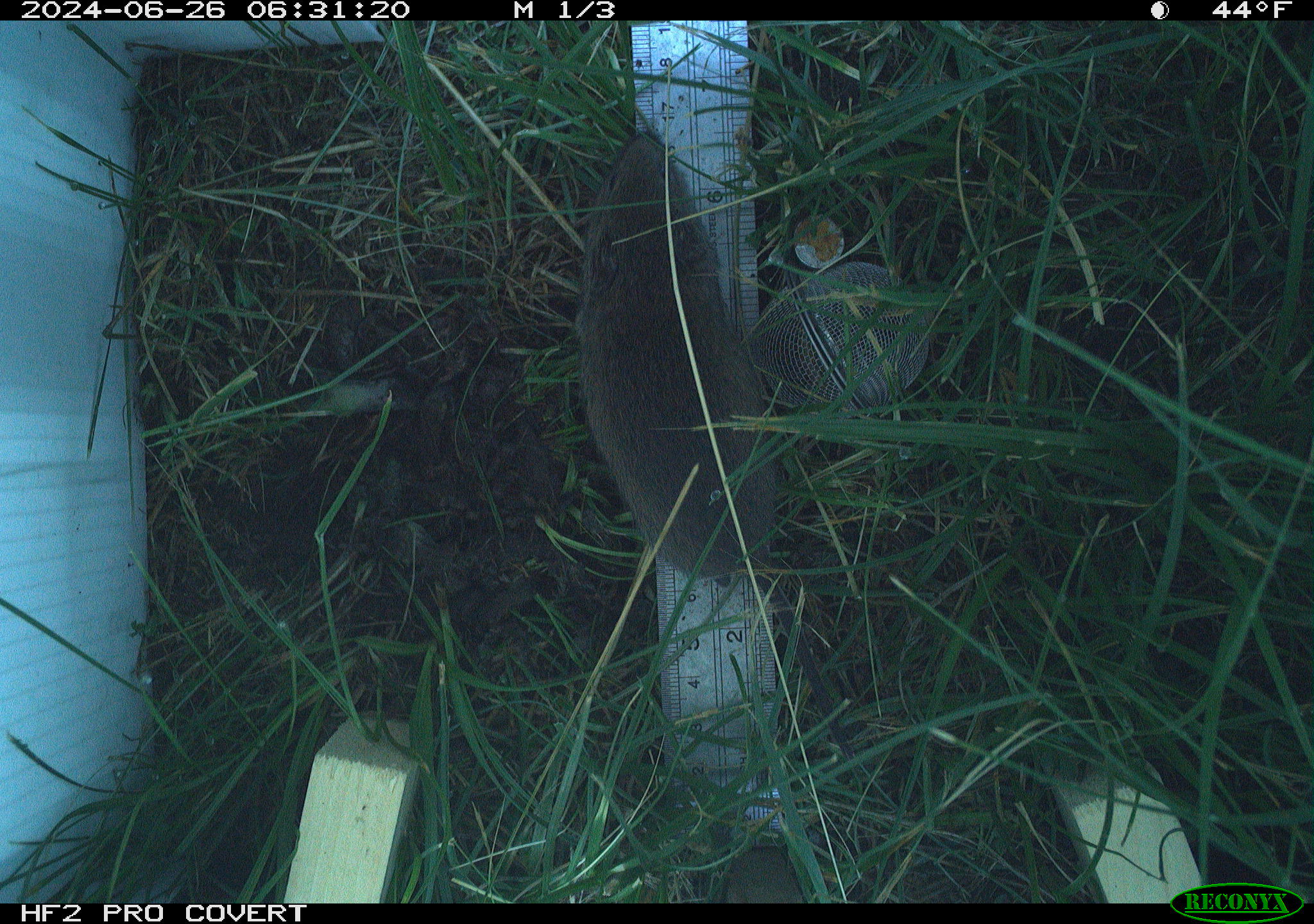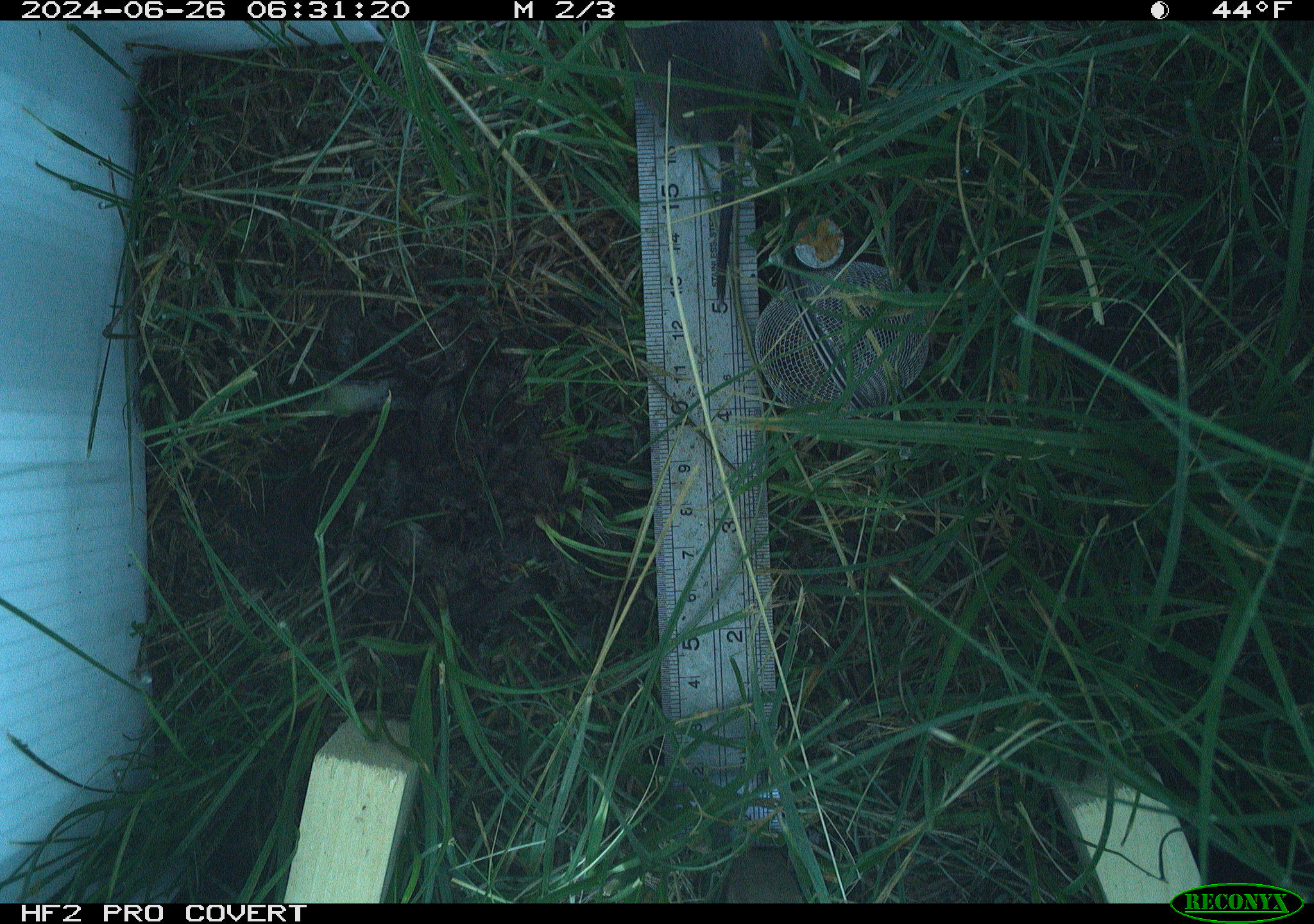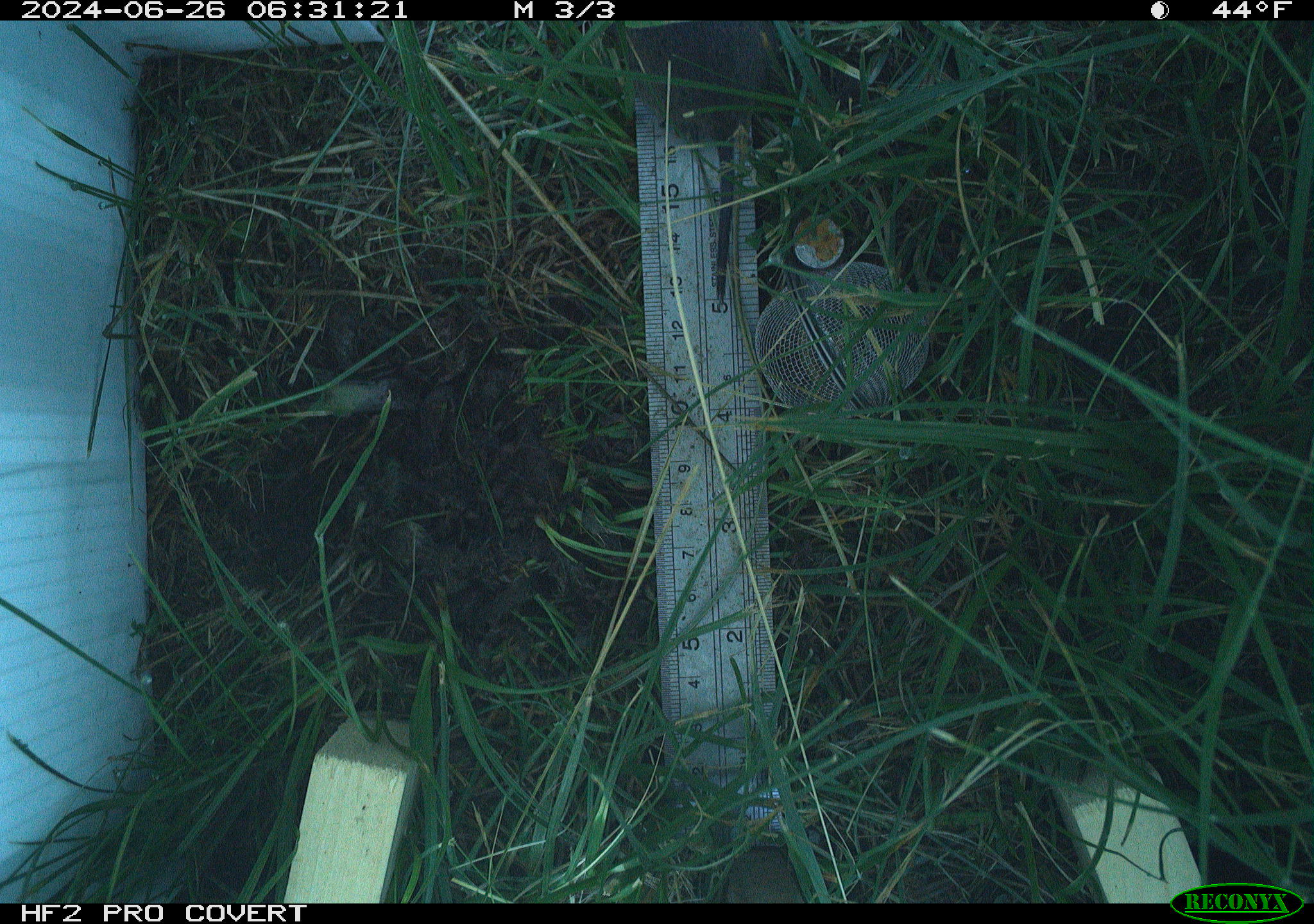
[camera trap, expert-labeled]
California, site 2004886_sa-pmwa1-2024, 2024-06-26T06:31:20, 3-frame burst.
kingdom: Animalia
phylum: Chordata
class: Mammalia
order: Rodentia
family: Cricetidae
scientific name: Arvicolinae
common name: voles, lemmings, and muskrats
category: arvicolinae subfamily